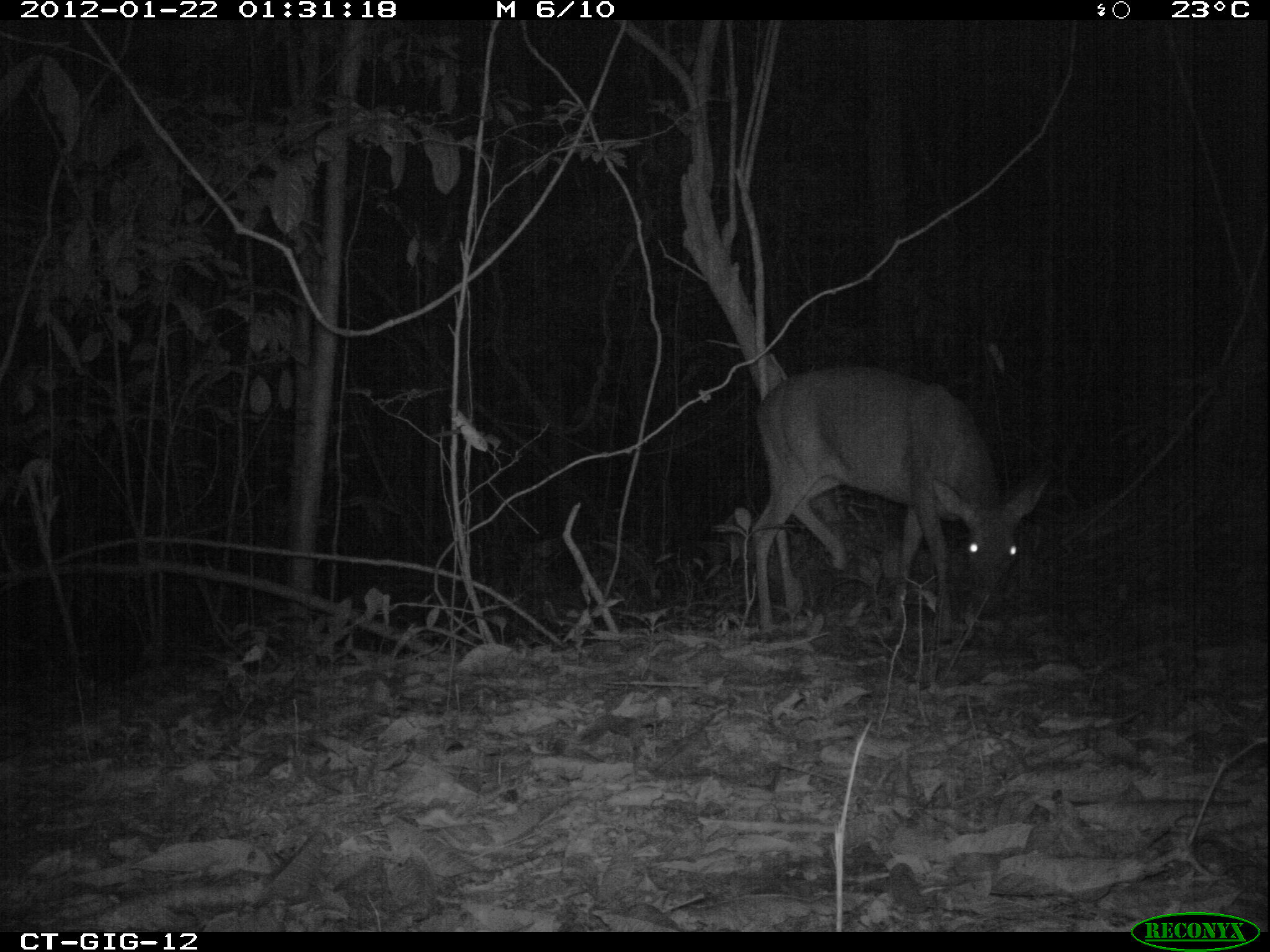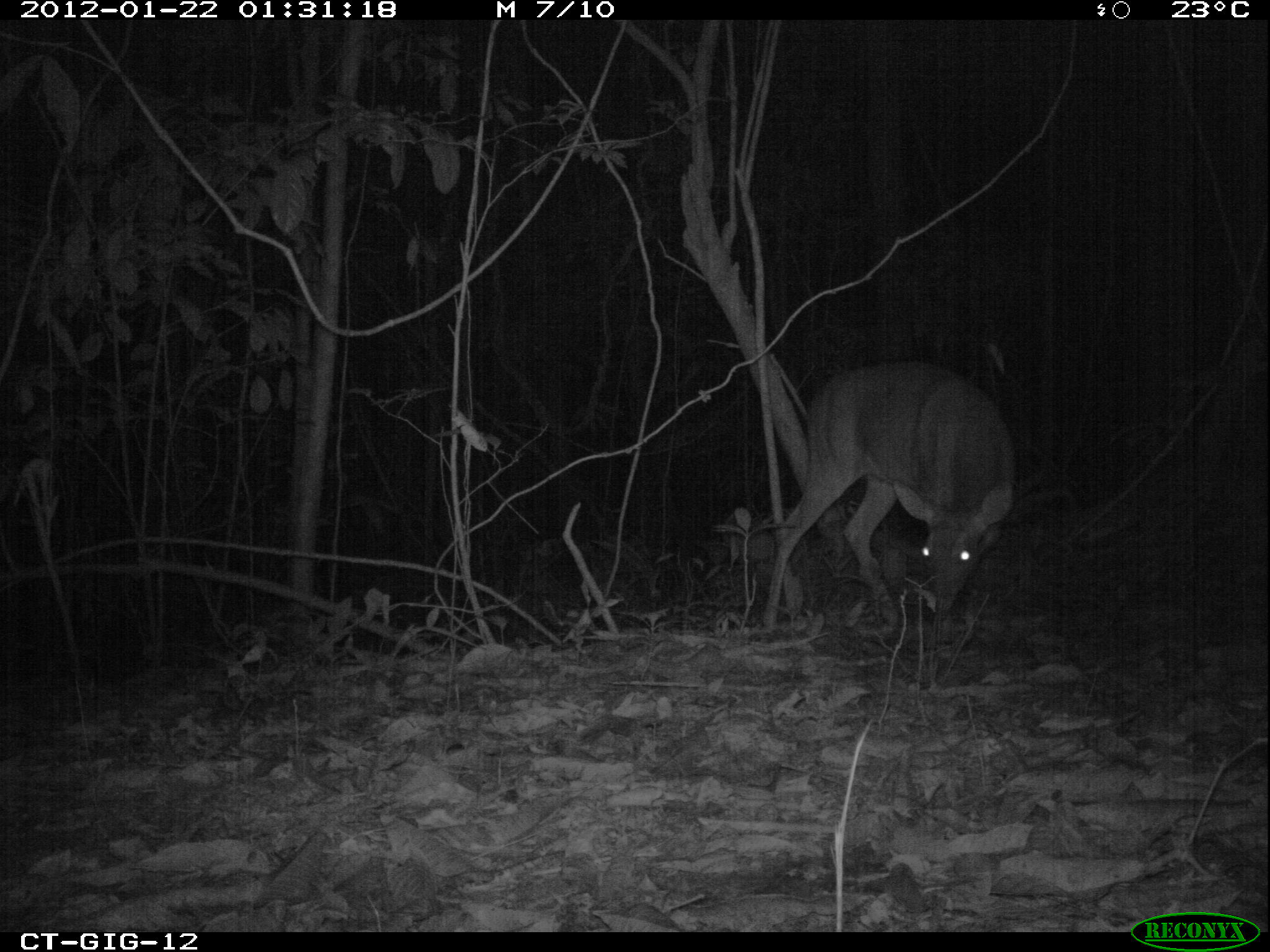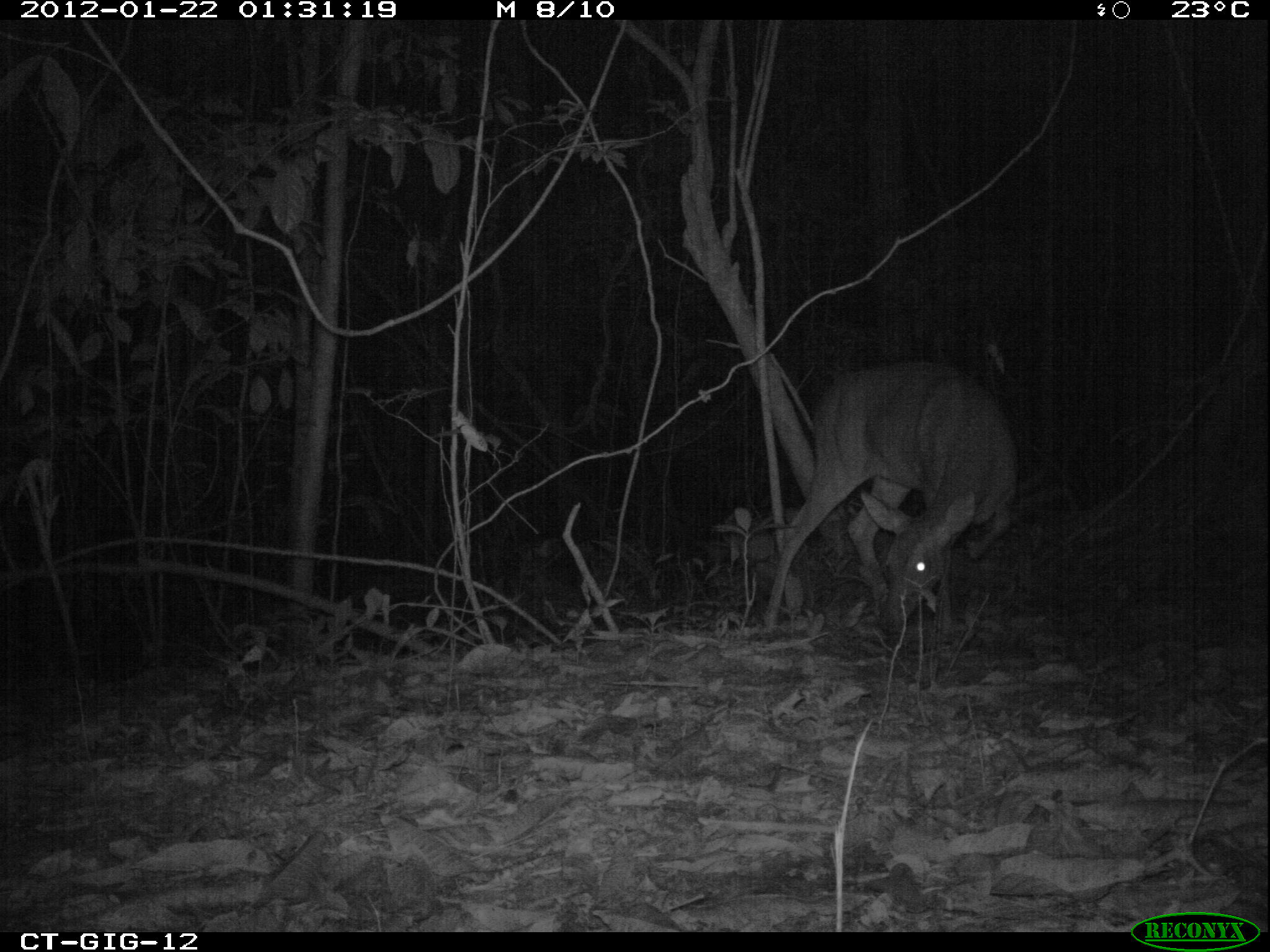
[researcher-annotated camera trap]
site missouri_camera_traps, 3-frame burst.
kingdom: Animalia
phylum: Chordata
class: Mammalia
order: Artiodactyla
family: Cervidae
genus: Odocoileus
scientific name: Odocoileus virginianus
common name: white-tailed deer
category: white tailed deer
White tailed deer (white-tailed deer) (Odocoileus virginianus). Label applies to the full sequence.